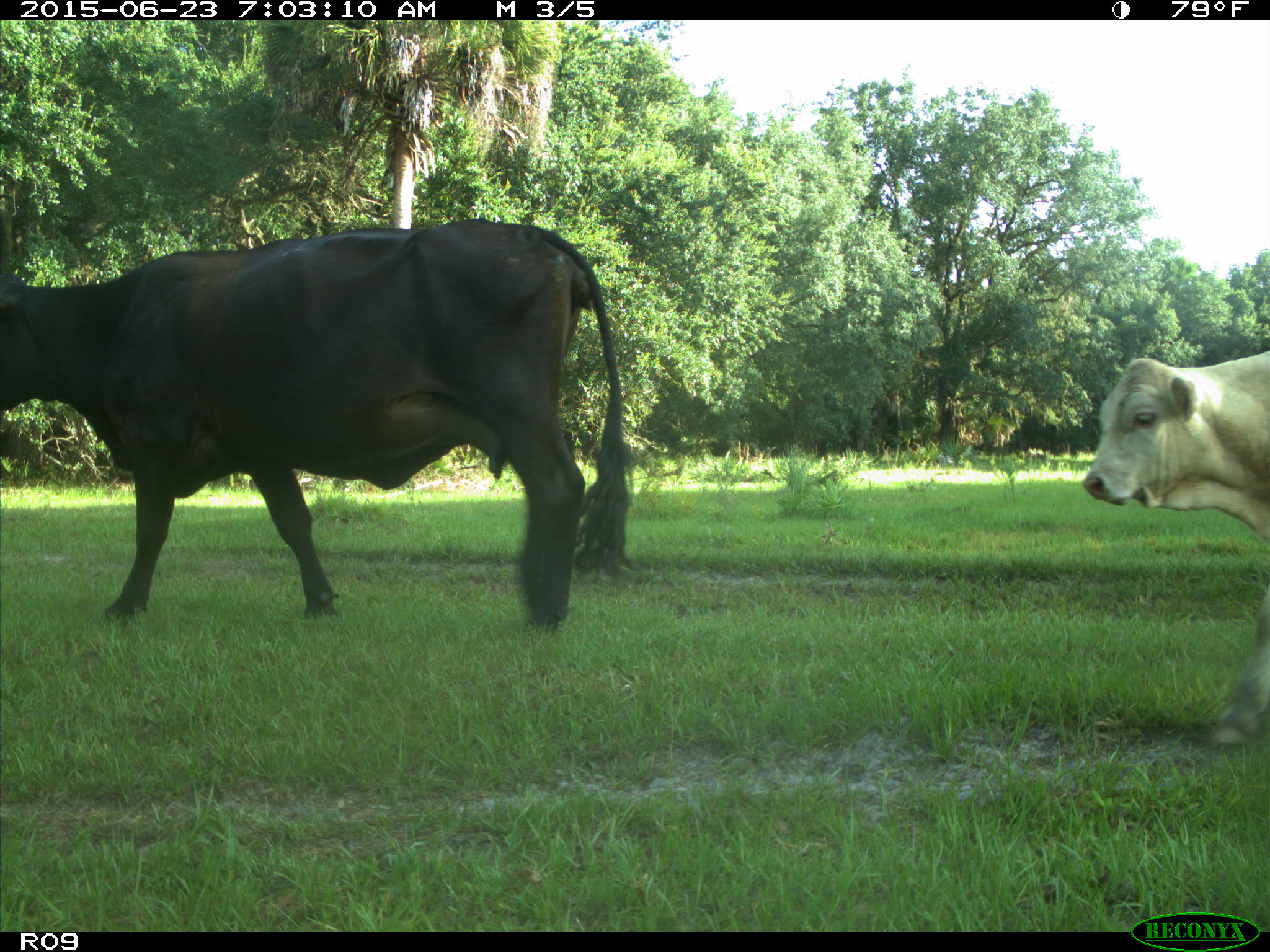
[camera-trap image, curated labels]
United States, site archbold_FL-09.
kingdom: Animalia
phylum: Chordata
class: Mammalia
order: Artiodactyla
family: Bovidae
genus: Bos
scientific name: Bos taurus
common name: domestic cow